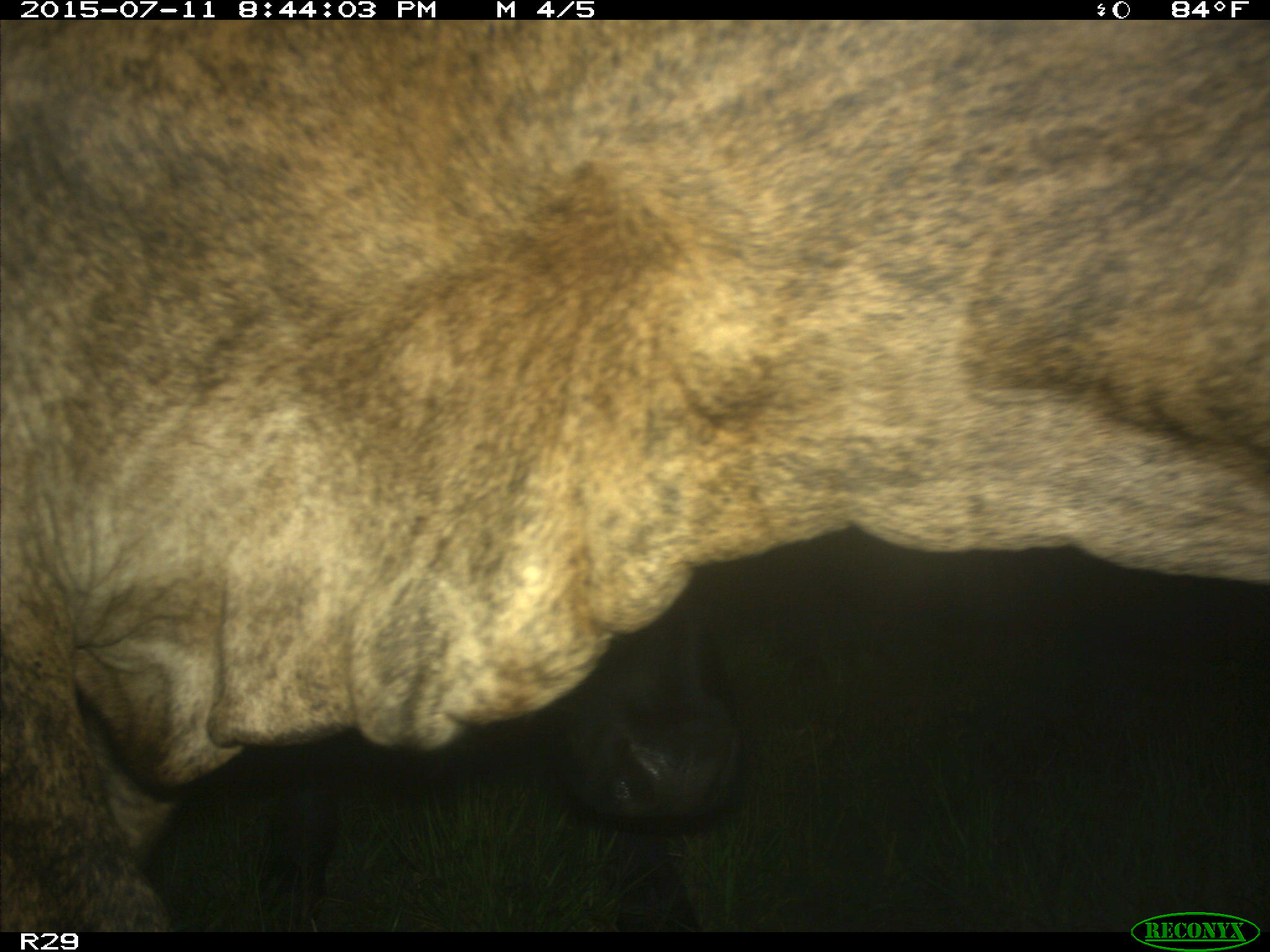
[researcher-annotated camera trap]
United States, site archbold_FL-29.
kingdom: Animalia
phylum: Chordata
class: Mammalia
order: Artiodactyla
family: Bovidae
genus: Bos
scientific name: Bos taurus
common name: domestic cow